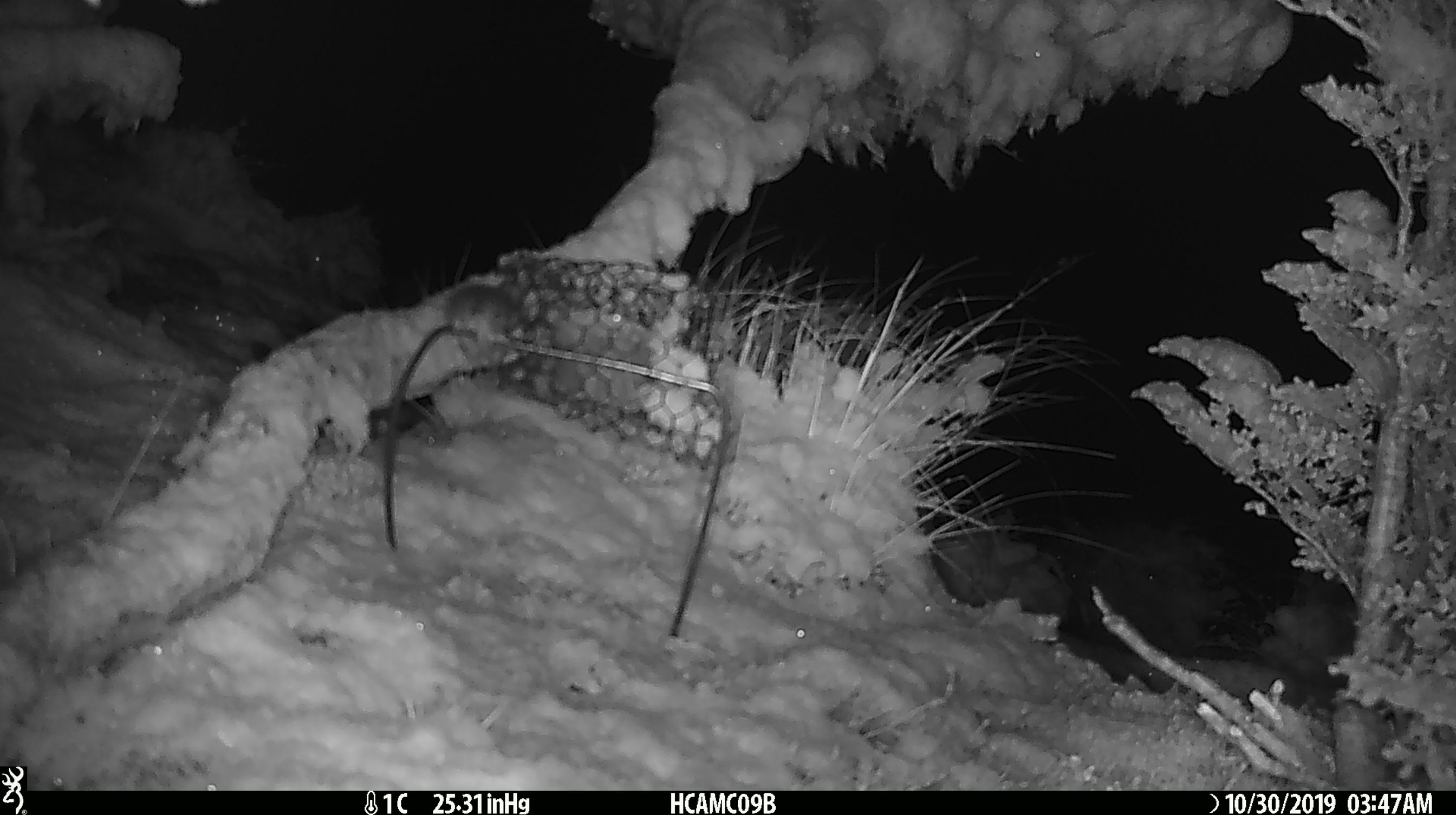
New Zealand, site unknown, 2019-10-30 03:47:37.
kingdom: Animalia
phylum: Chordata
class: Mammalia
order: Rodentia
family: Muridae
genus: Mus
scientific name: Mus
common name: mouse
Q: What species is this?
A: Mouse (Mus).